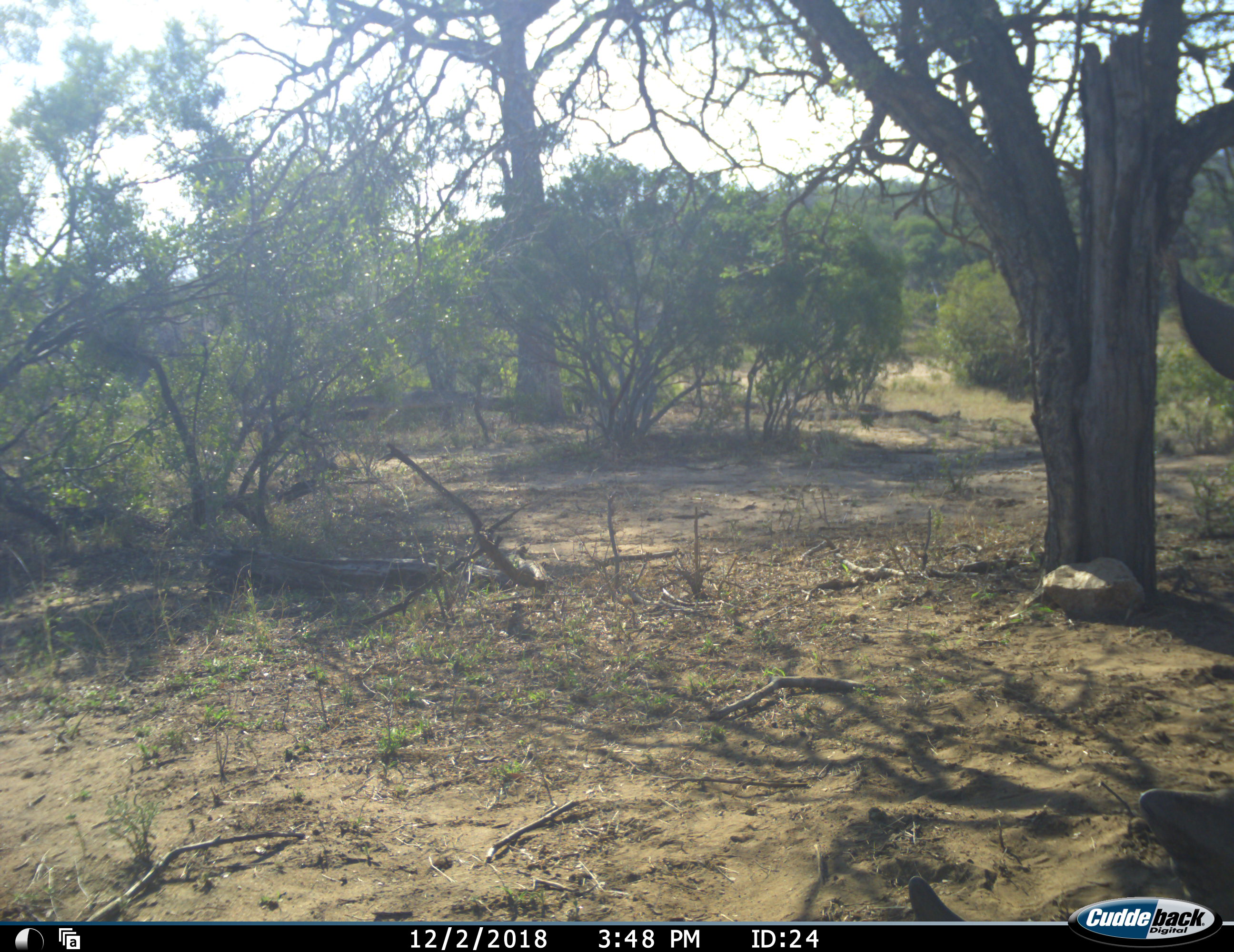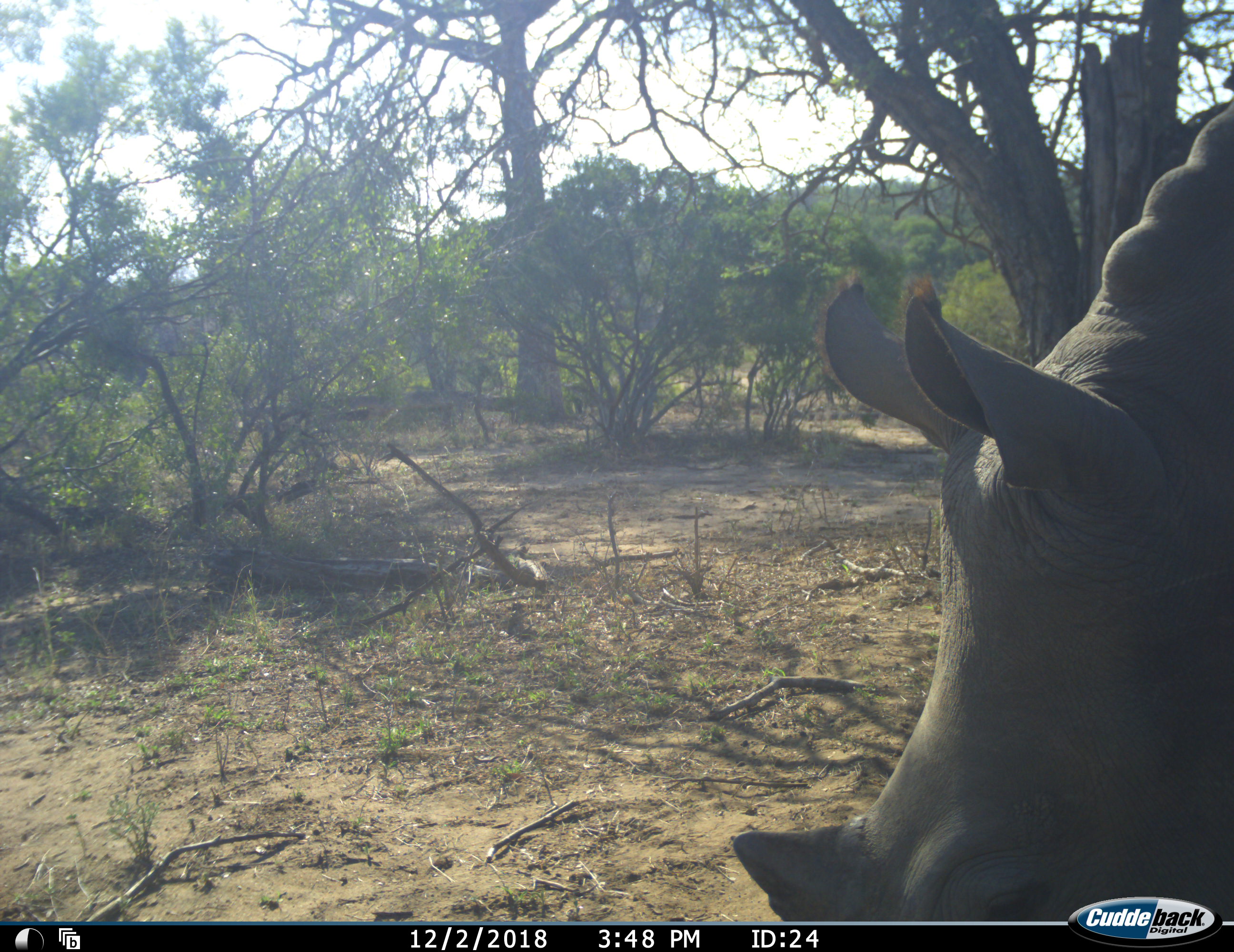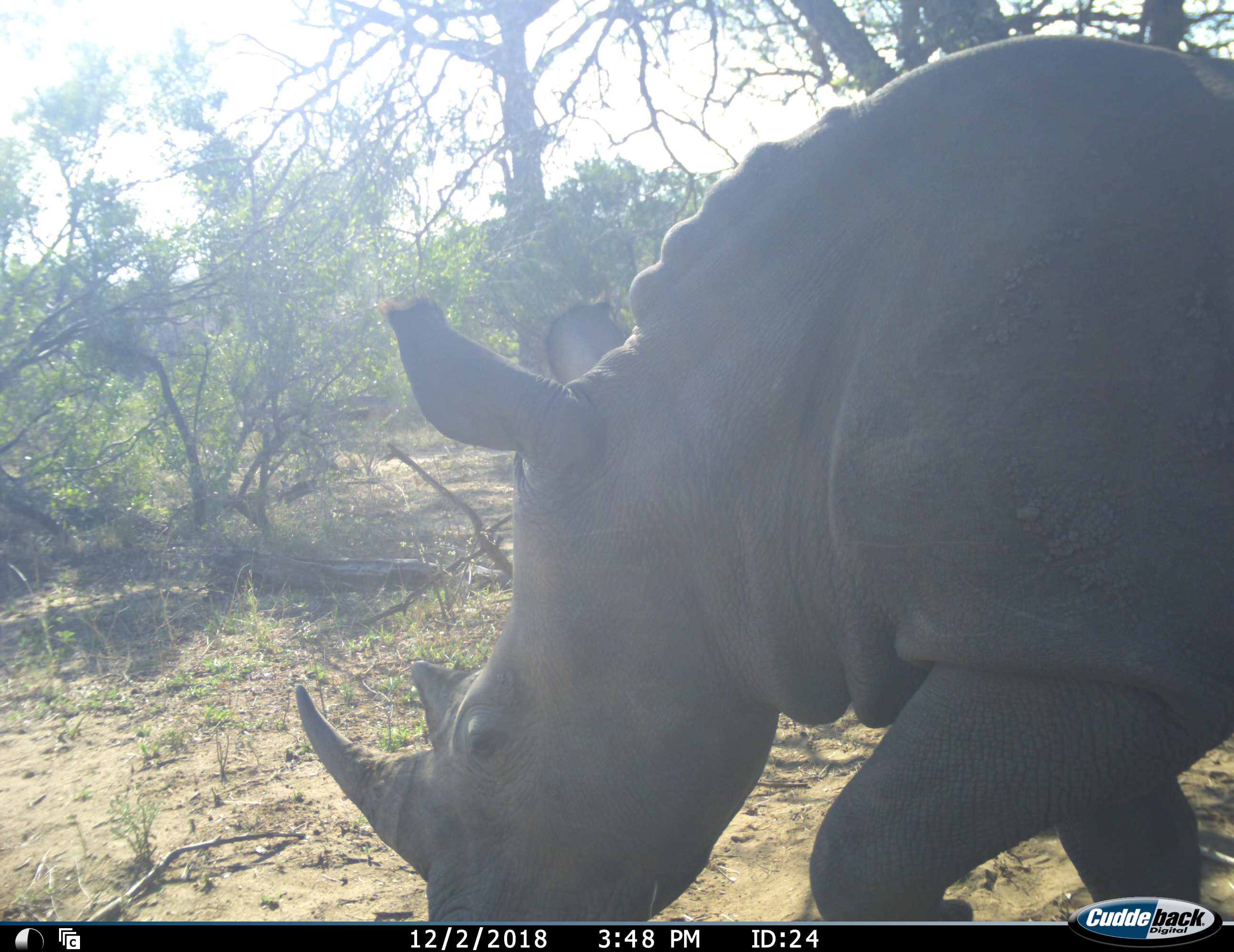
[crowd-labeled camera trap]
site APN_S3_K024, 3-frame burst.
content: unidentified animal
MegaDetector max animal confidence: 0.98